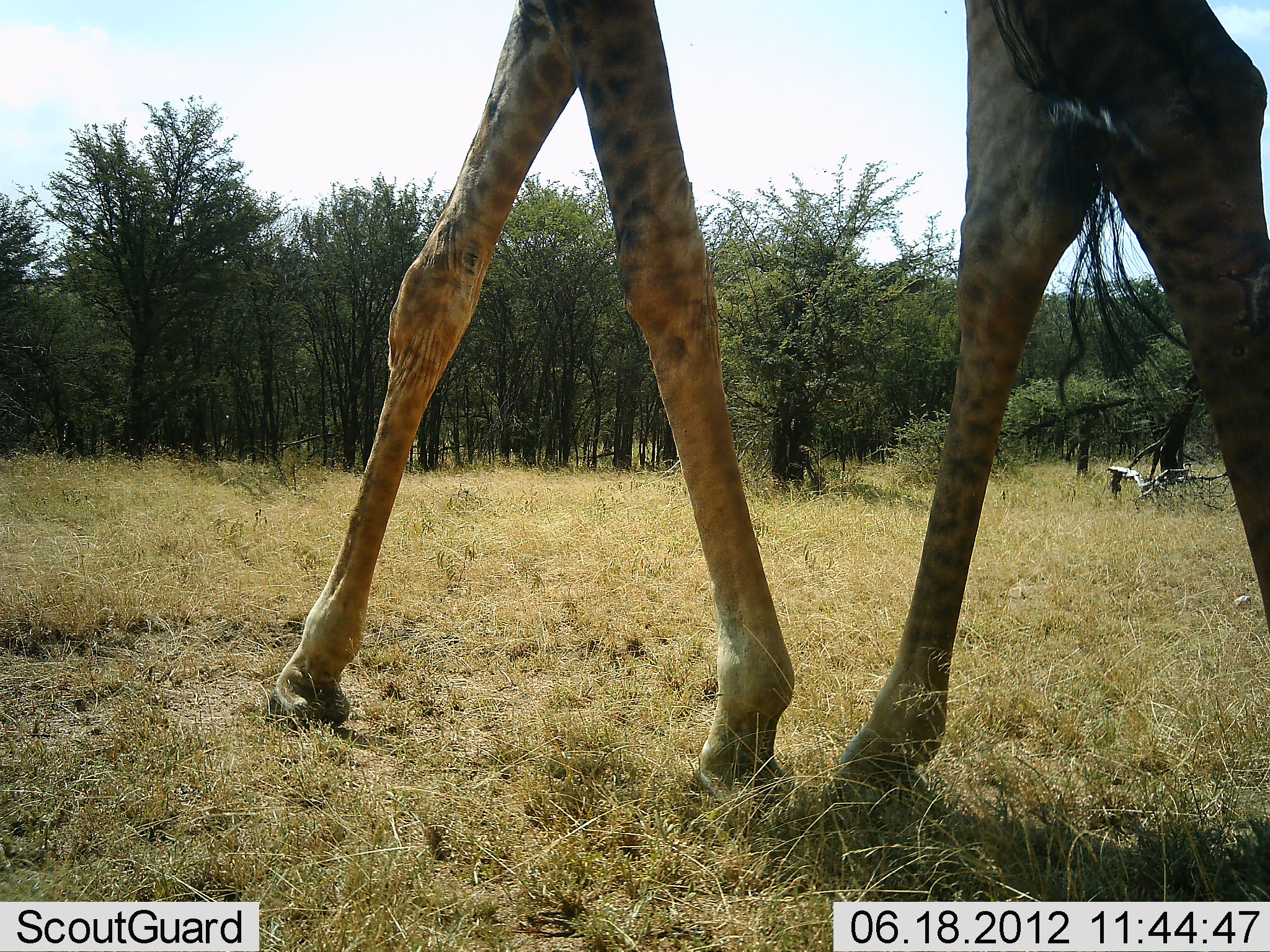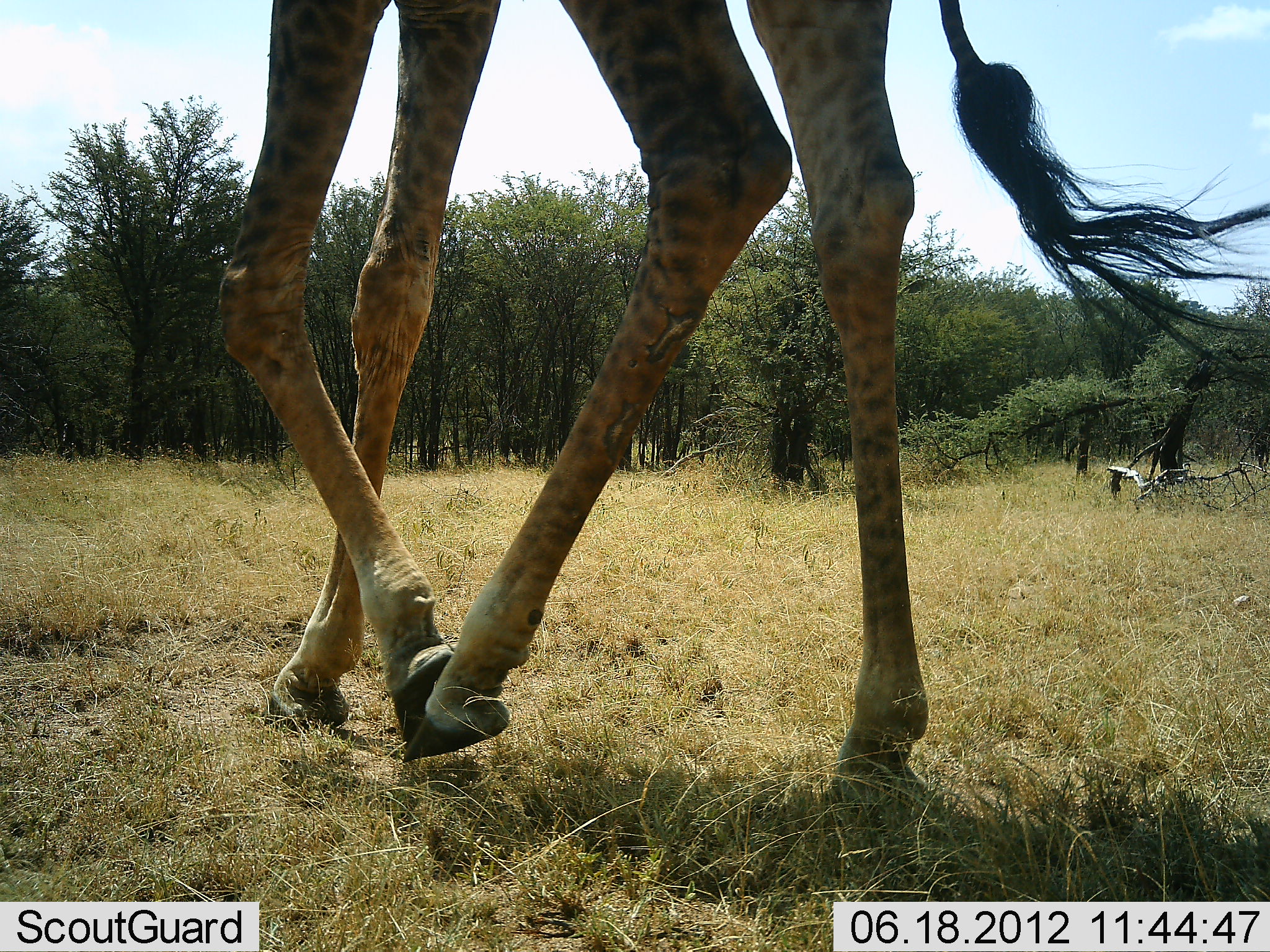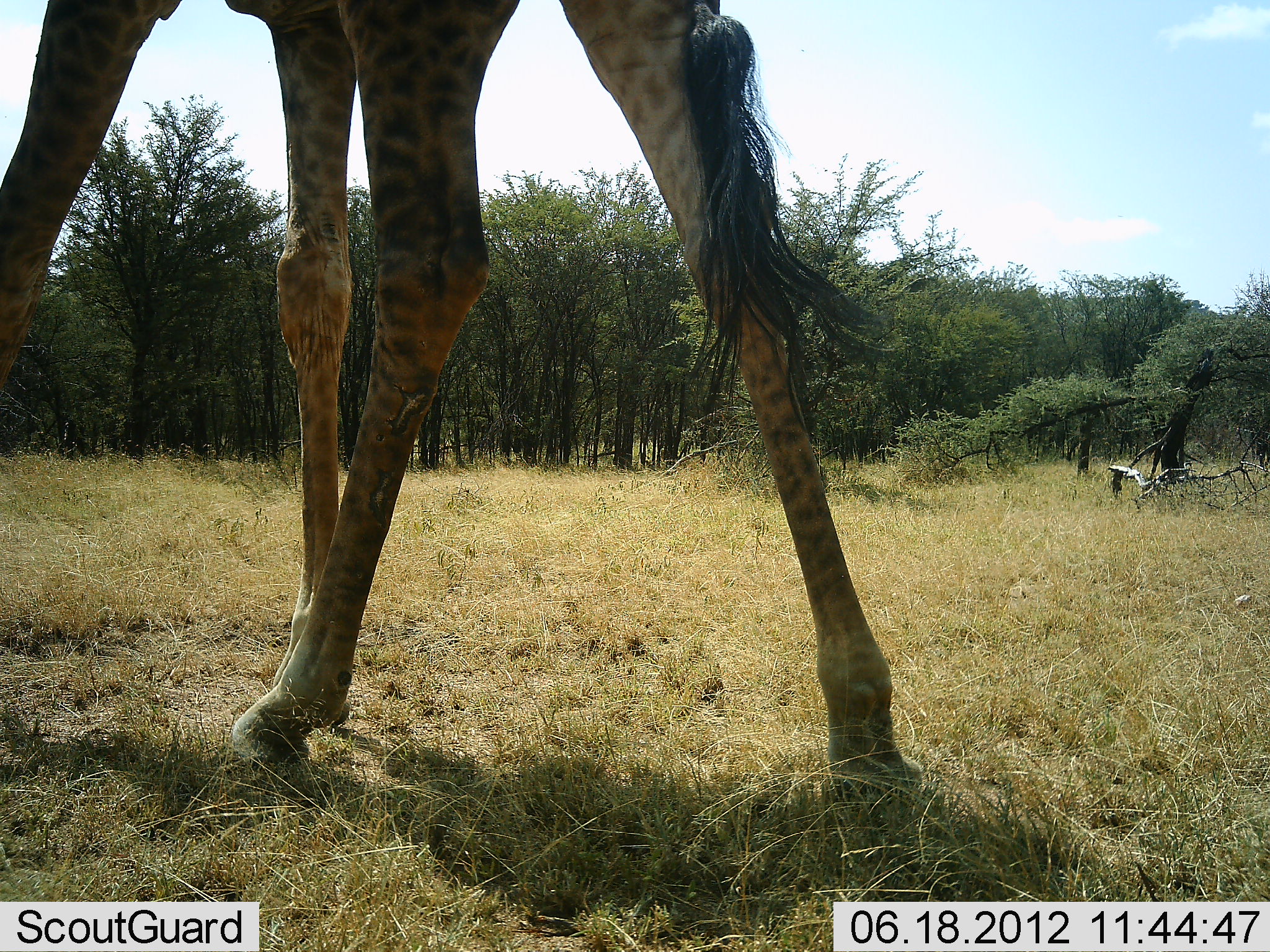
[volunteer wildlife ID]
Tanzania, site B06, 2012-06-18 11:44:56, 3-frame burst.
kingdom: Animalia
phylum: Chordata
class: Mammalia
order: Artiodactyla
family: Giraffidae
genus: Giraffa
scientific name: Giraffa camelopardalis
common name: giraffe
Giraffe (Giraffa camelopardalis), count 1. Behavior (volunteer vote fractions): standing 0%, resting 0%, moving 100%, interacting 0%. Young present (vote fraction): 0%. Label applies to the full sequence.